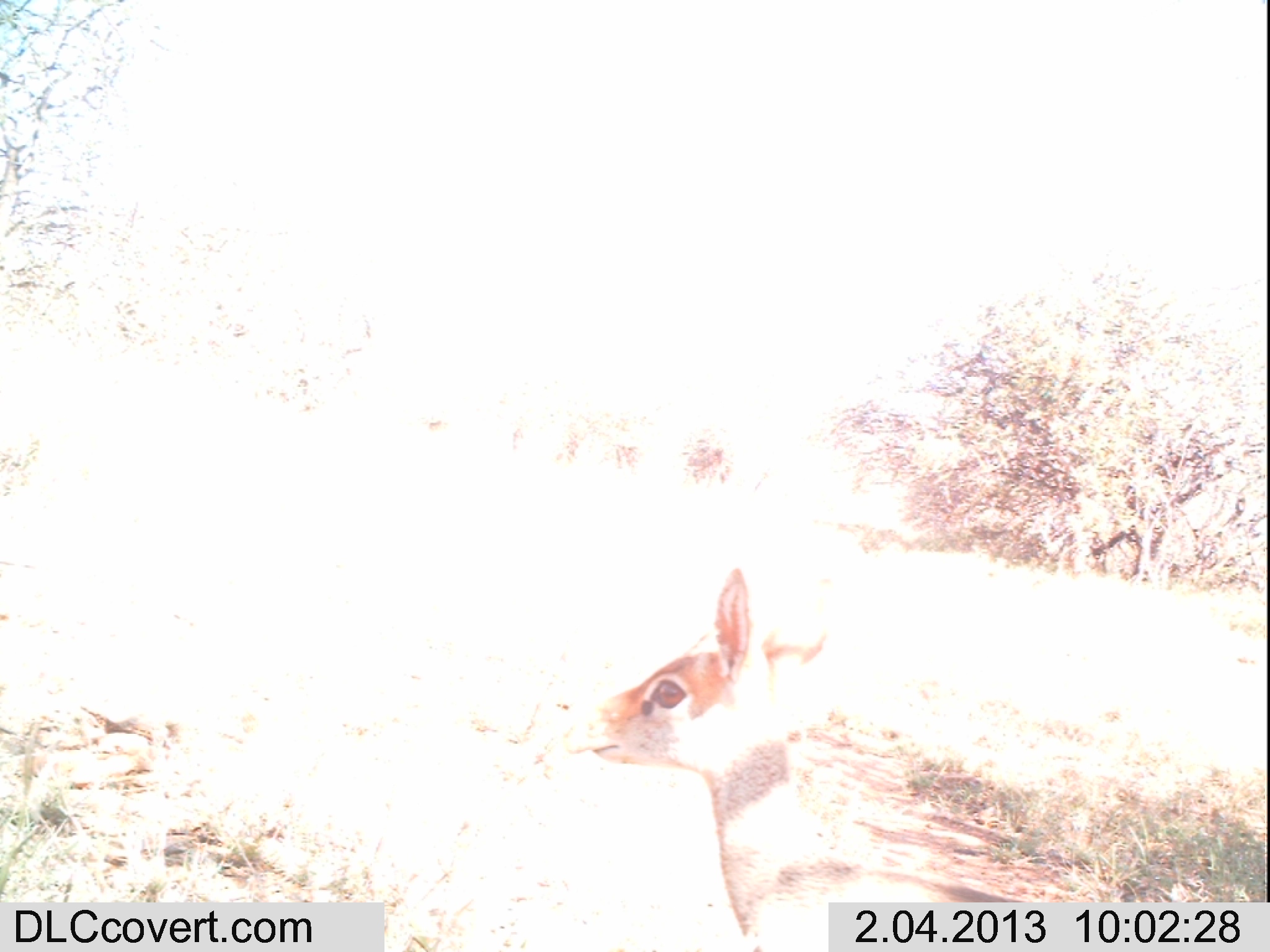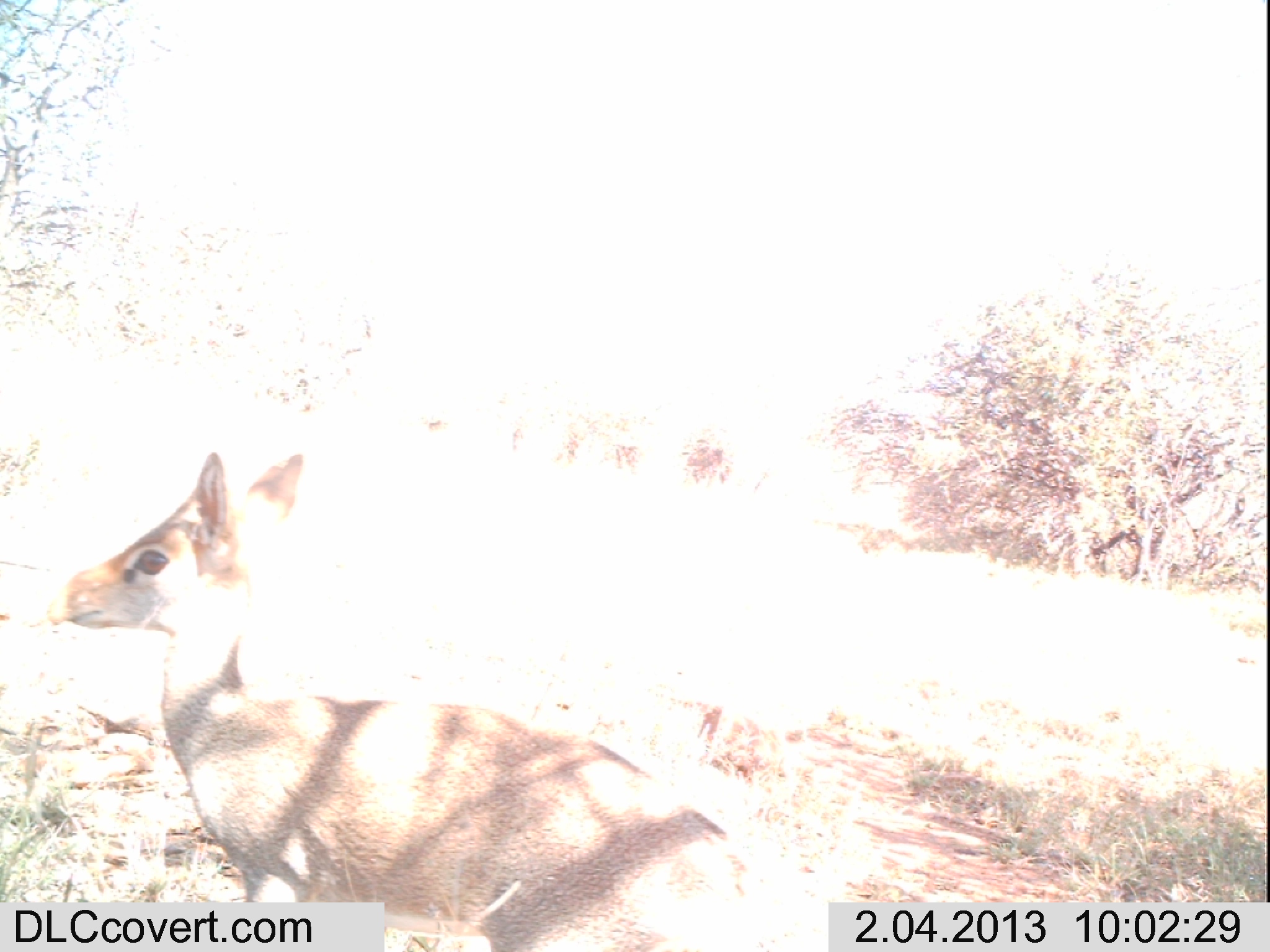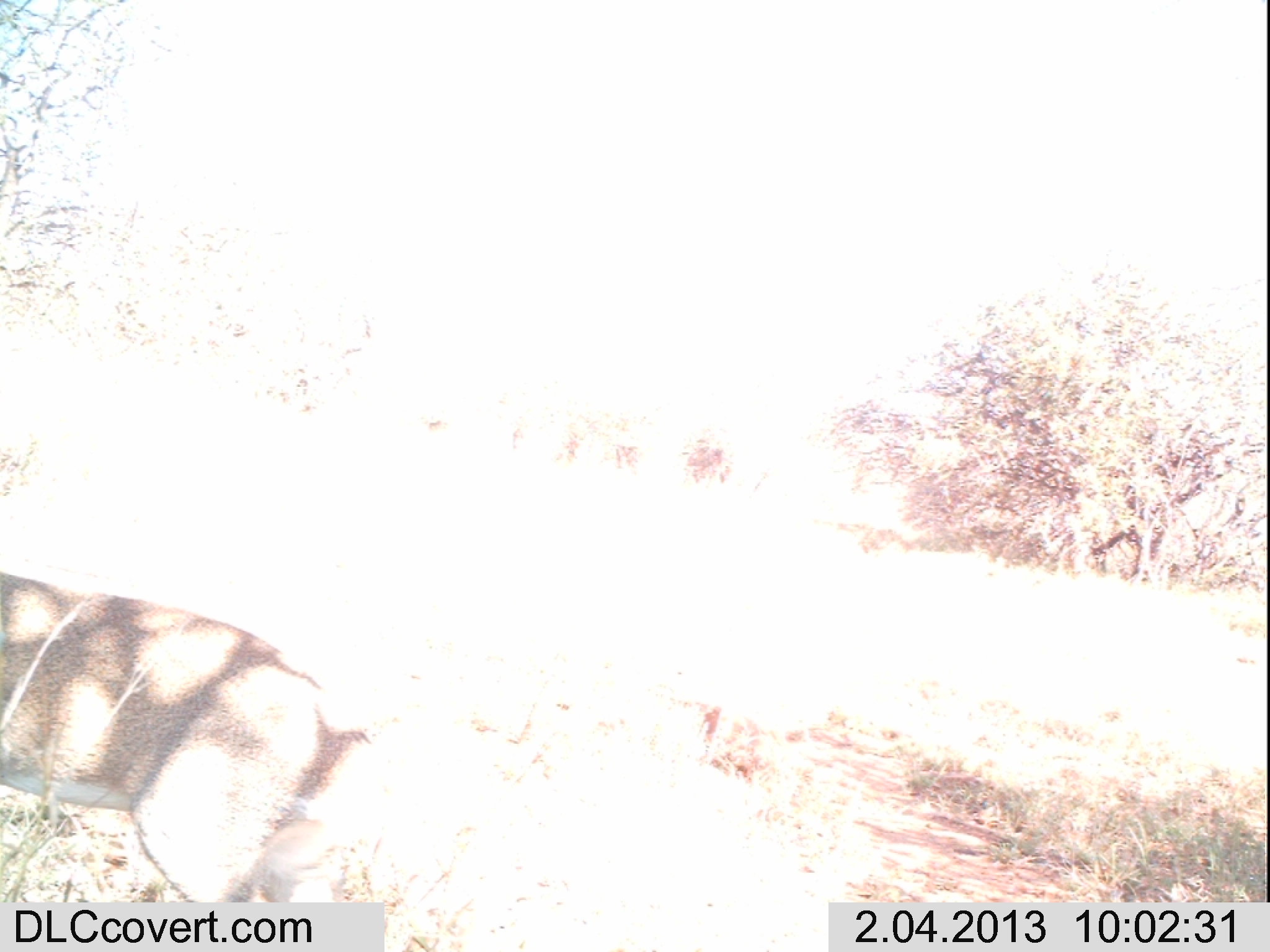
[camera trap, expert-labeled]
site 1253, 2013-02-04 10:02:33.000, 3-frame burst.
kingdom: Animalia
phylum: Chordata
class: Mammalia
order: Artiodactyla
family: Bovidae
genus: Madoqua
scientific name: Madoqua guentheri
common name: günther's dik-dik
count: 1